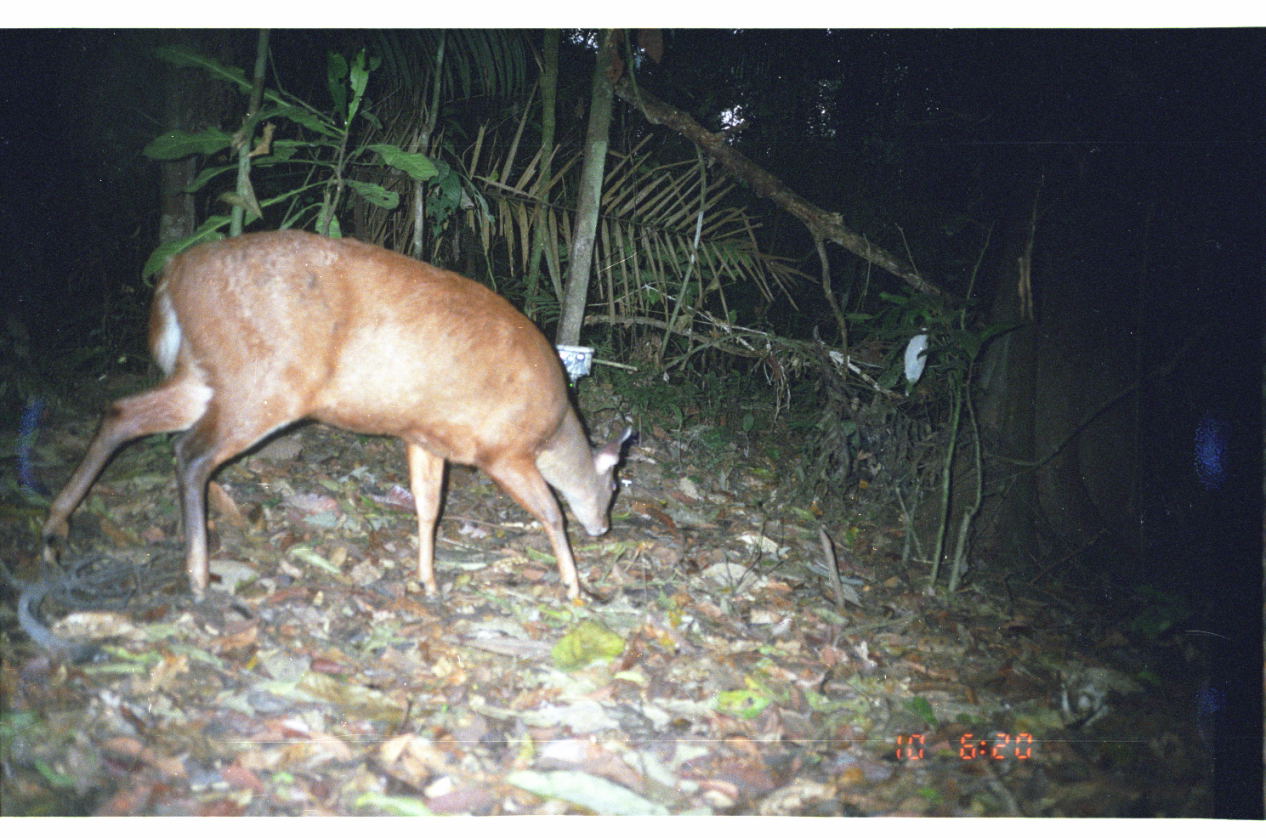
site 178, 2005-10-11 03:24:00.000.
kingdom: Animalia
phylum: Chordata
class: Mammalia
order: Artiodactyla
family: Cervidae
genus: Mazama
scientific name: Mazama americana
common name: red brocket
Mazama americana (red brocket).